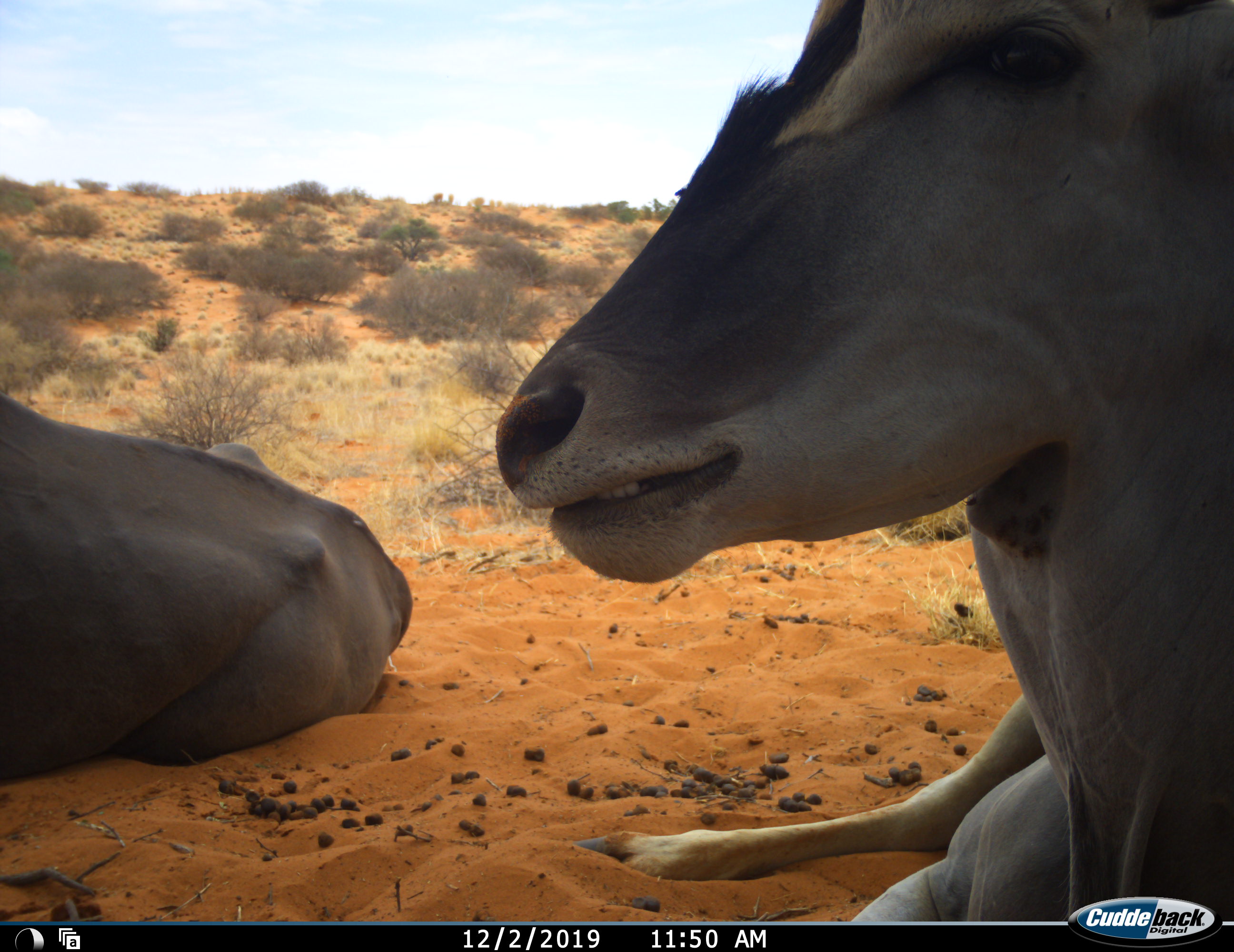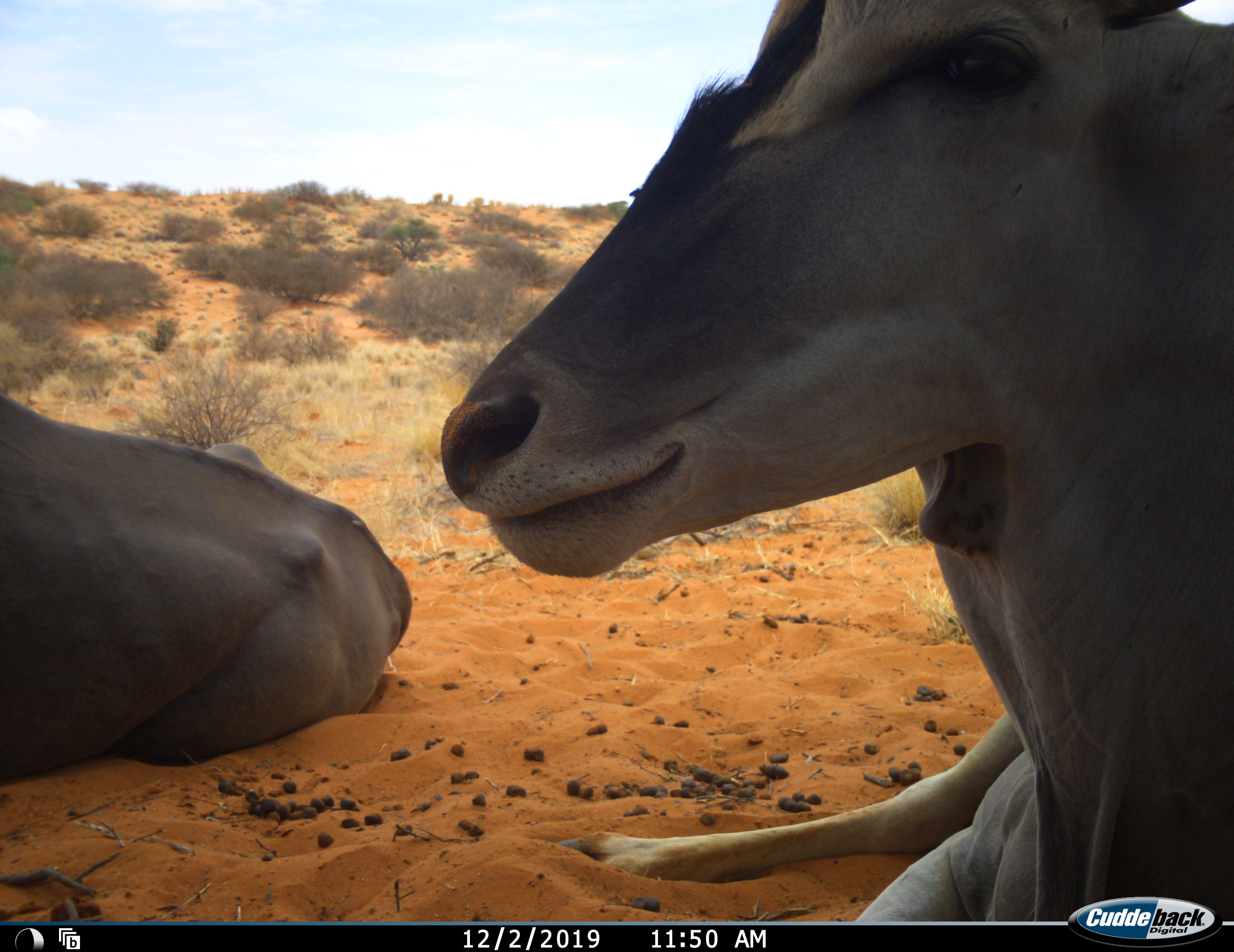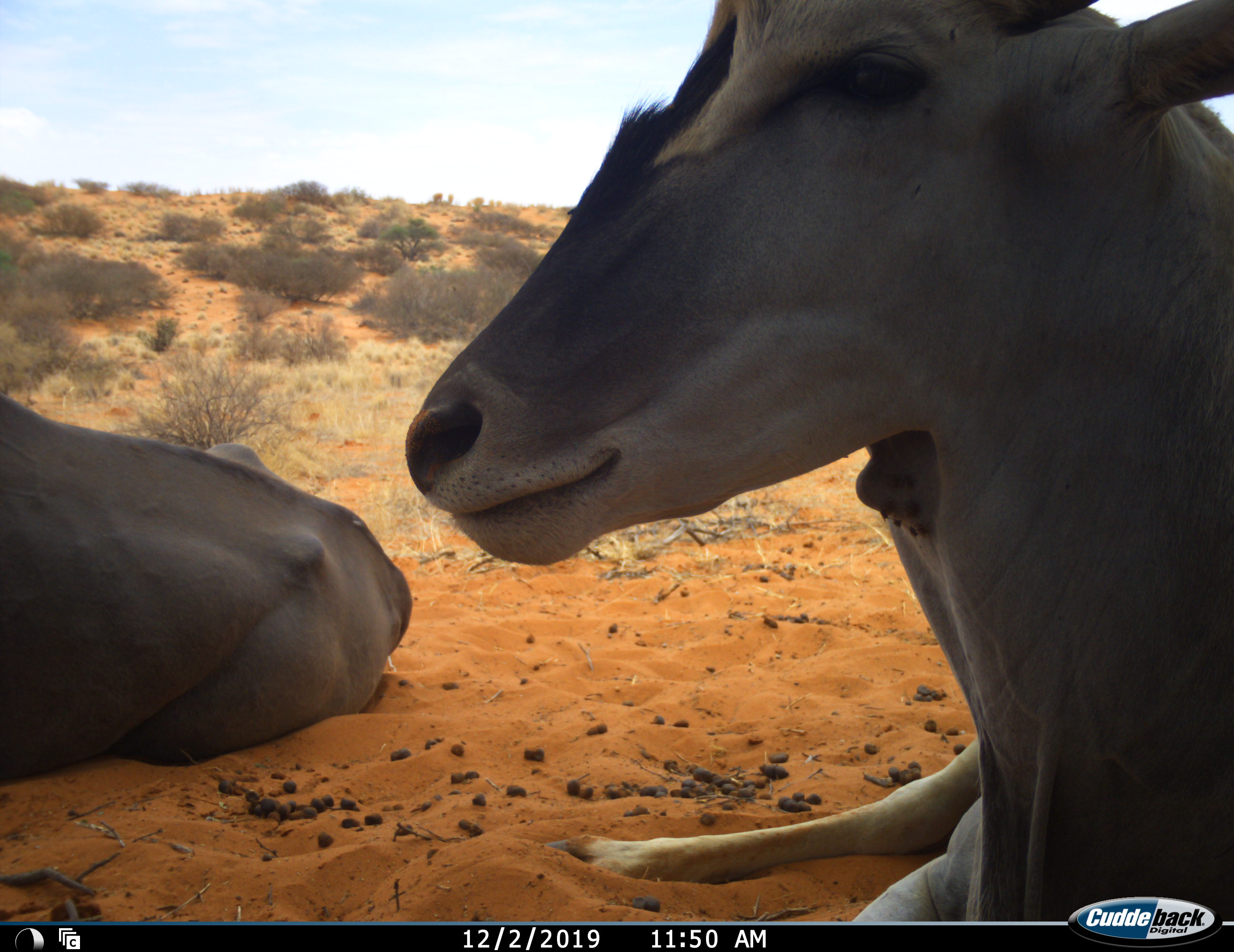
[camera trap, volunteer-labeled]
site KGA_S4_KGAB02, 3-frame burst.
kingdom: Animalia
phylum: Chordata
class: Mammalia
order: Artiodactyla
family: Bovidae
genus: Tragelaphus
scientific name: Tragelaphus oryx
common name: eland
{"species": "eland (Tragelaphus oryx)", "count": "2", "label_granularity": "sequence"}